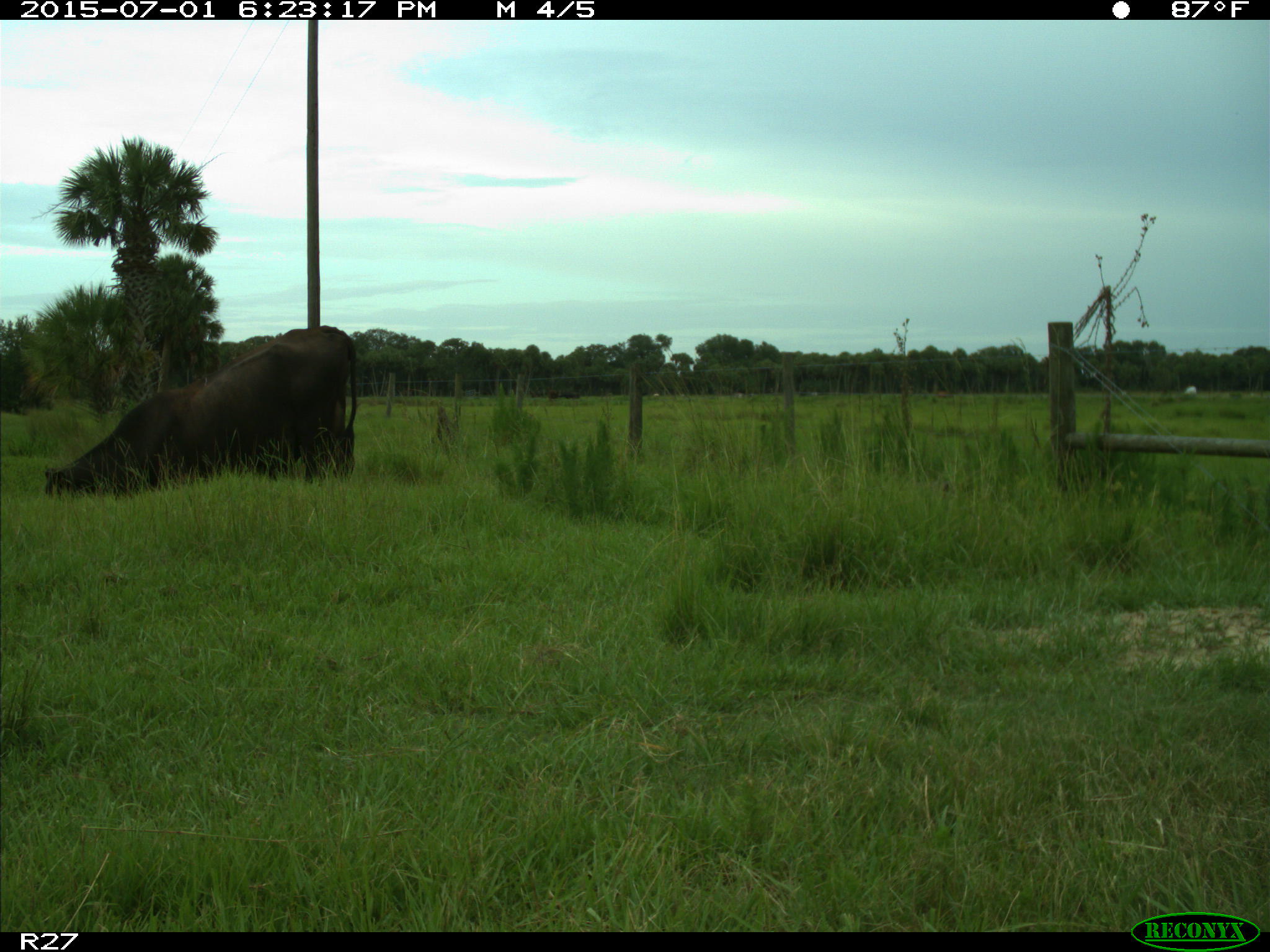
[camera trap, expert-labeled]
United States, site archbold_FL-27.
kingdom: Animalia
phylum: Chordata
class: Mammalia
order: Artiodactyla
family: Bovidae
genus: Bos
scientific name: Bos taurus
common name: domestic cow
Bos taurus (domestic cow).